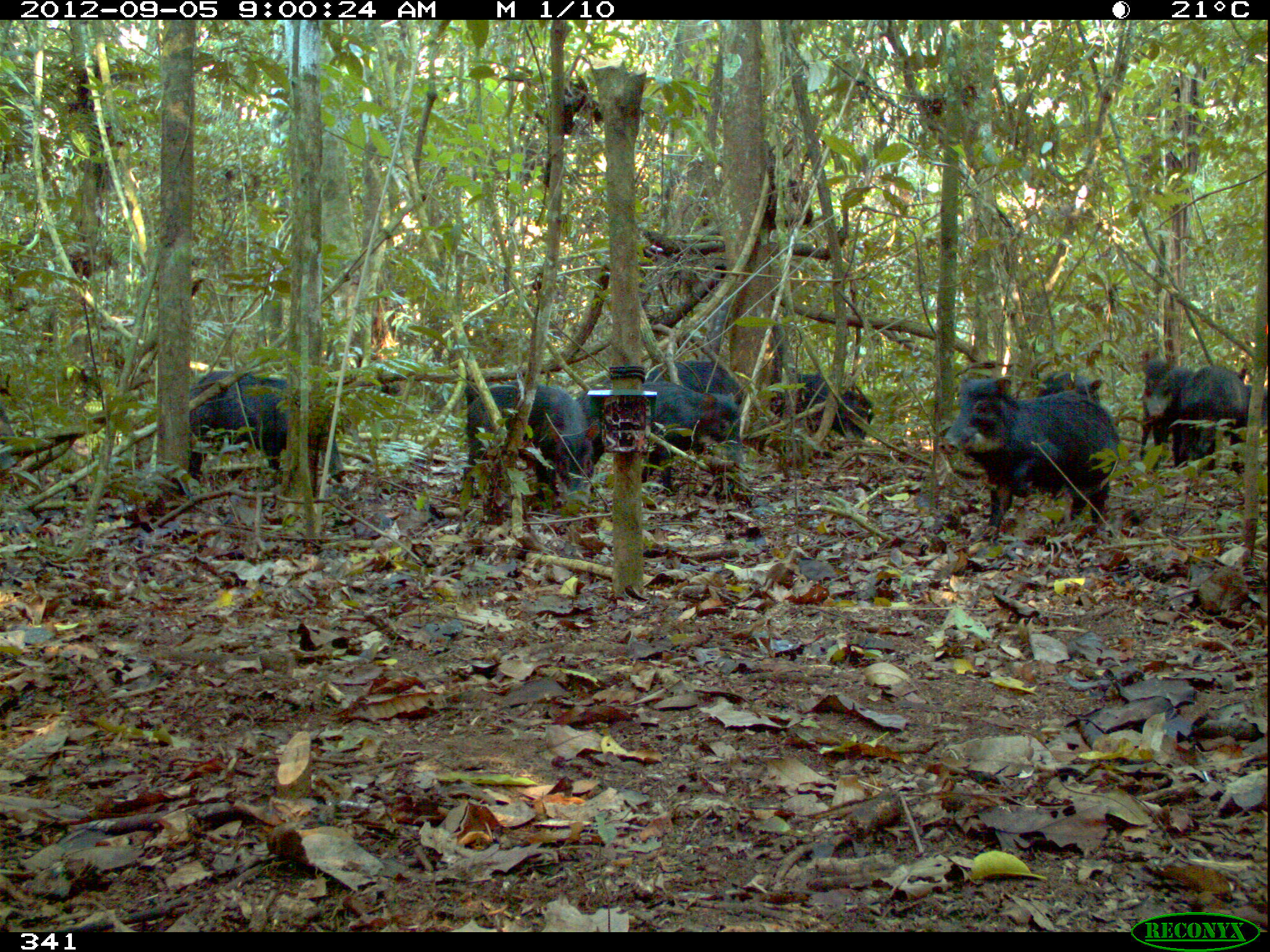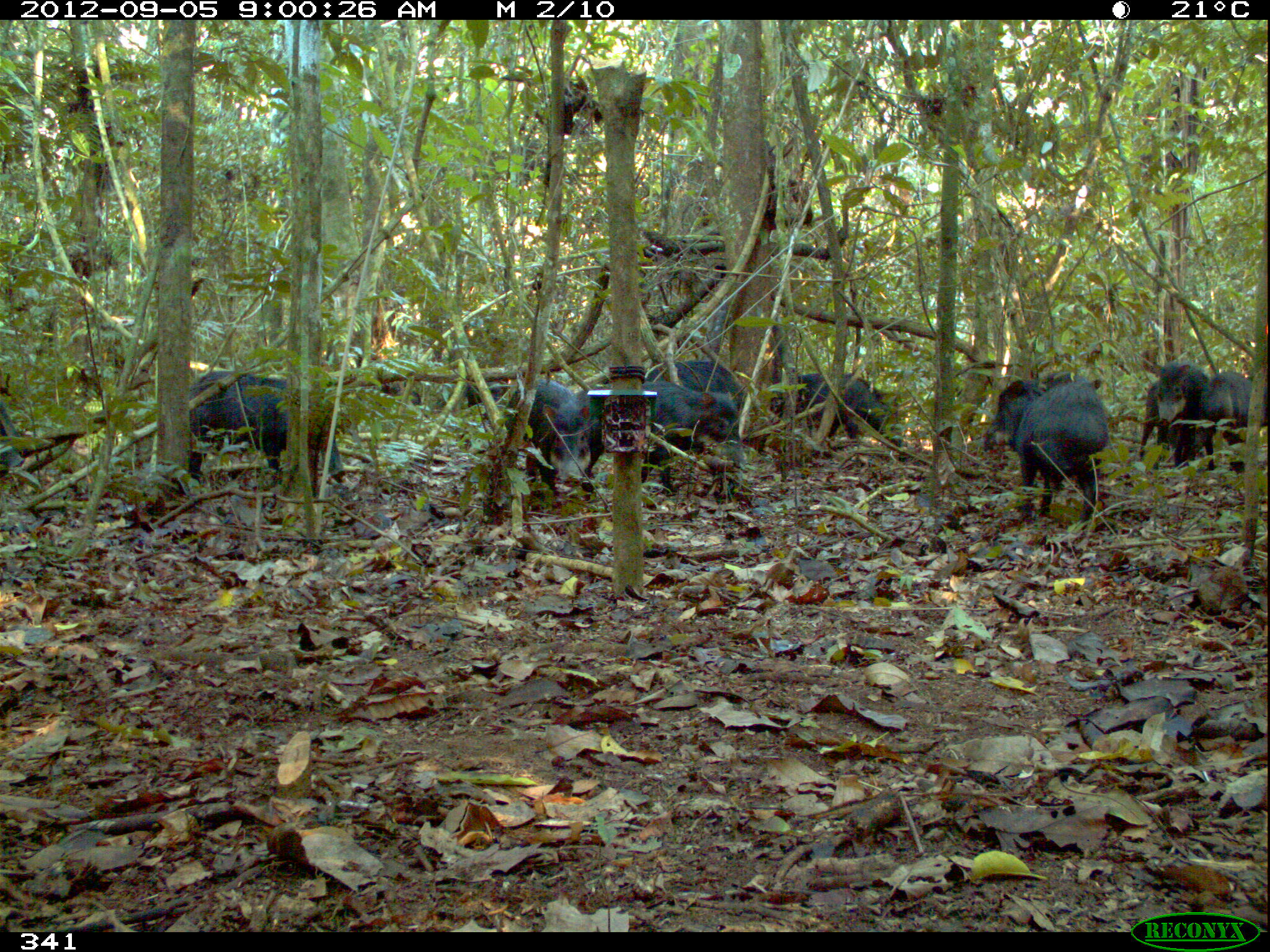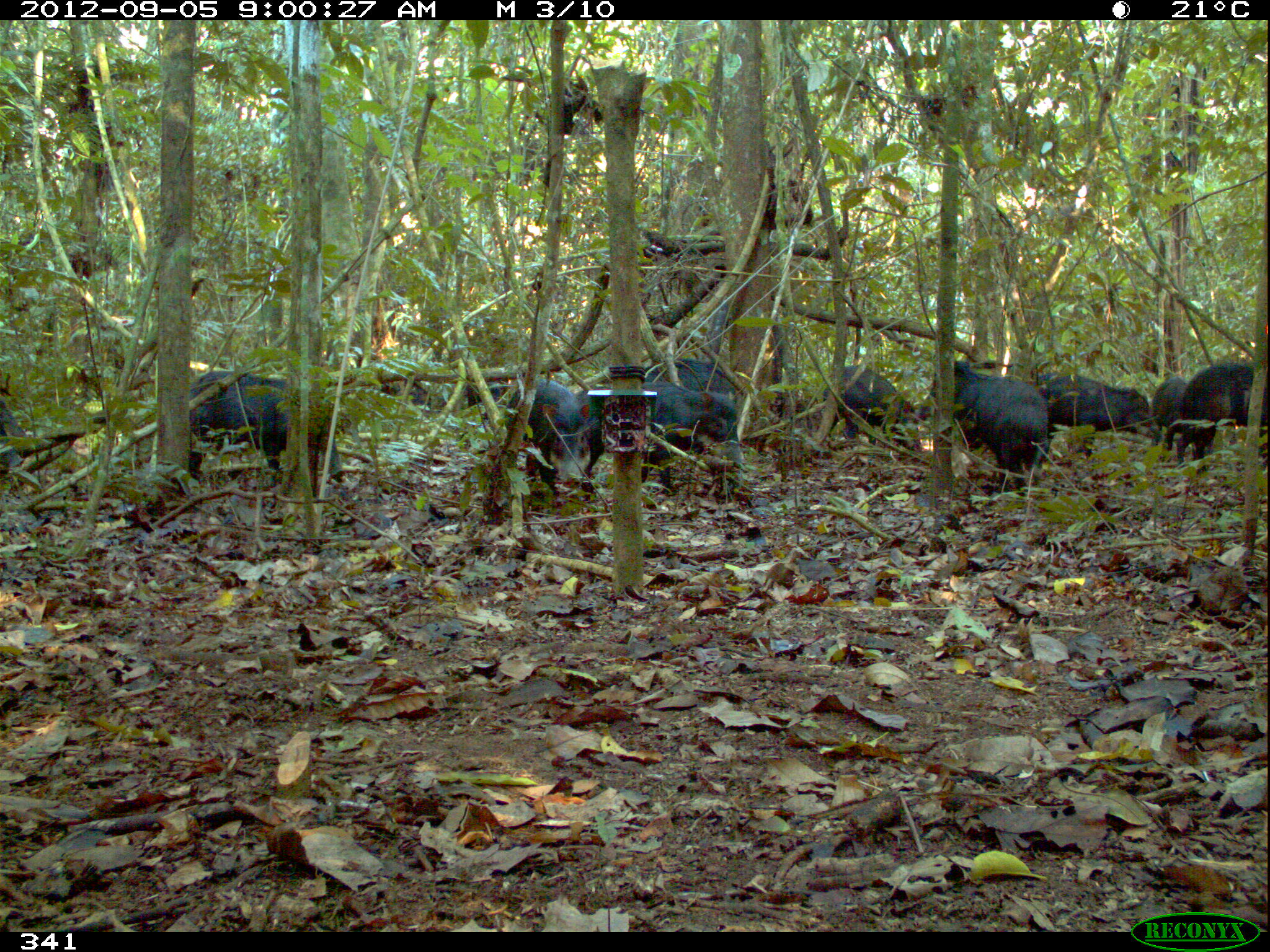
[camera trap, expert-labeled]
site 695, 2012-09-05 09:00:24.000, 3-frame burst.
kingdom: Animalia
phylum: Chordata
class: Mammalia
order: Artiodactyla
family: Tayassuidae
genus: Tayassu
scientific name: Tayassu pecari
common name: white-lipped peccary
Tayassu pecari (white-lipped peccary).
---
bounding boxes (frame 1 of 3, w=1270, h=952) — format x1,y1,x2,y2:
tayassu pecari: 937,375,1118,540; 576,380,742,494; 187,370,344,480; 458,380,592,505; 1177,365,1247,473; 777,373,874,440; 645,361,746,406; 1139,360,1179,465; 1037,370,1102,406; 1243,384,1268,430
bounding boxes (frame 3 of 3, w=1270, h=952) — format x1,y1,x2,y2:
tayassu pecari: 574,382,742,494; 912,361,1048,495; 190,370,344,478; 644,358,744,494; 503,377,591,496; 1176,363,1267,474; 1038,374,1153,460; 823,366,921,452; 1152,376,1214,465; 0,400,27,470; 380,381,439,413; 439,380,510,406